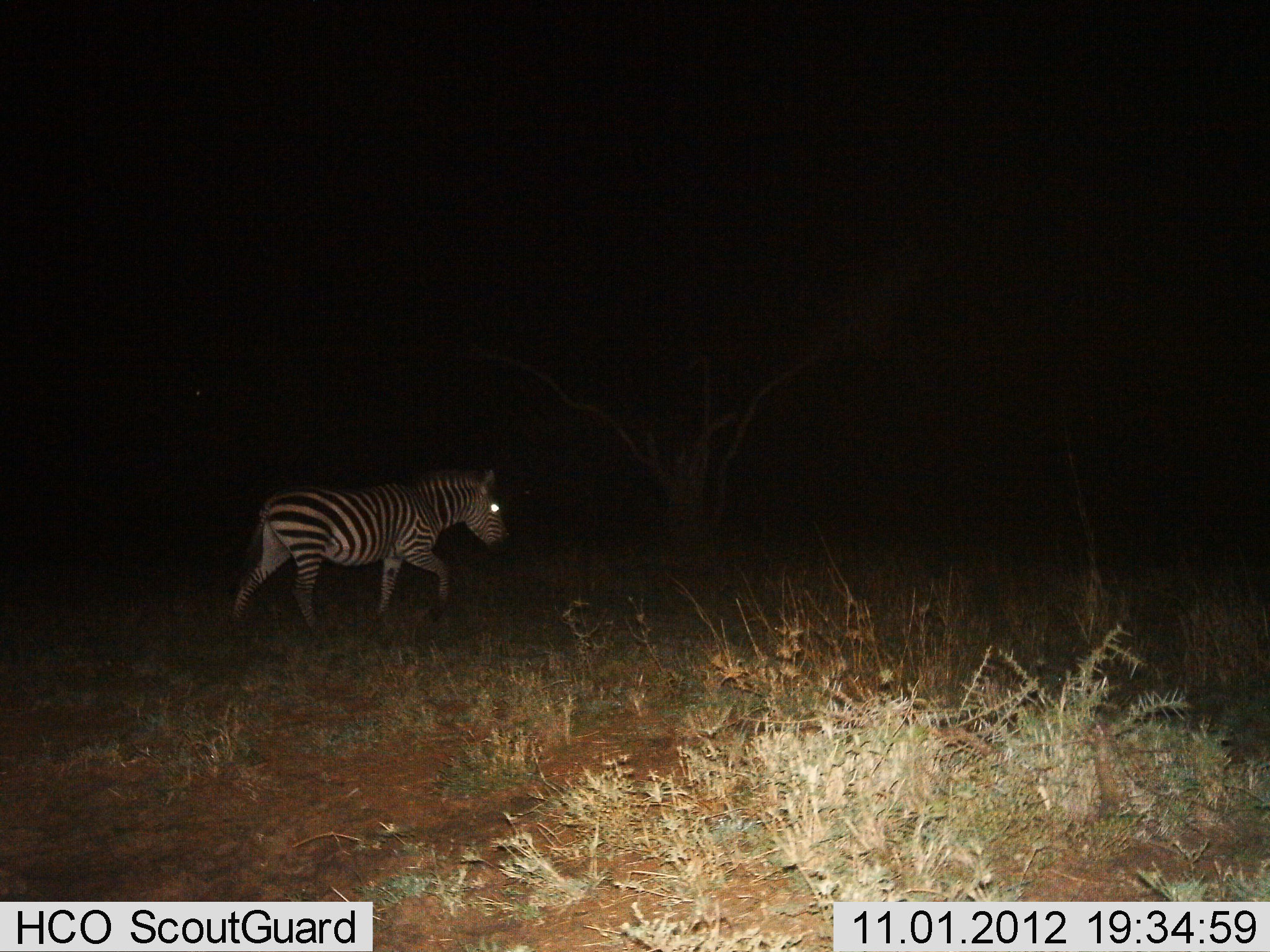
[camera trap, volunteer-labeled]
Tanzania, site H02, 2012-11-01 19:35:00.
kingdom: Animalia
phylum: Chordata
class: Mammalia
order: Perissodactyla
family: Equidae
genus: Equus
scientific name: Equus quagga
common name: plains zebra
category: zebra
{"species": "zebra (plains zebra) (Equus quagga)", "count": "1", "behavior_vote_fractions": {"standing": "20%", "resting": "0%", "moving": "80%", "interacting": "0%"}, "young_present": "0%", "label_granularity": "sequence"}